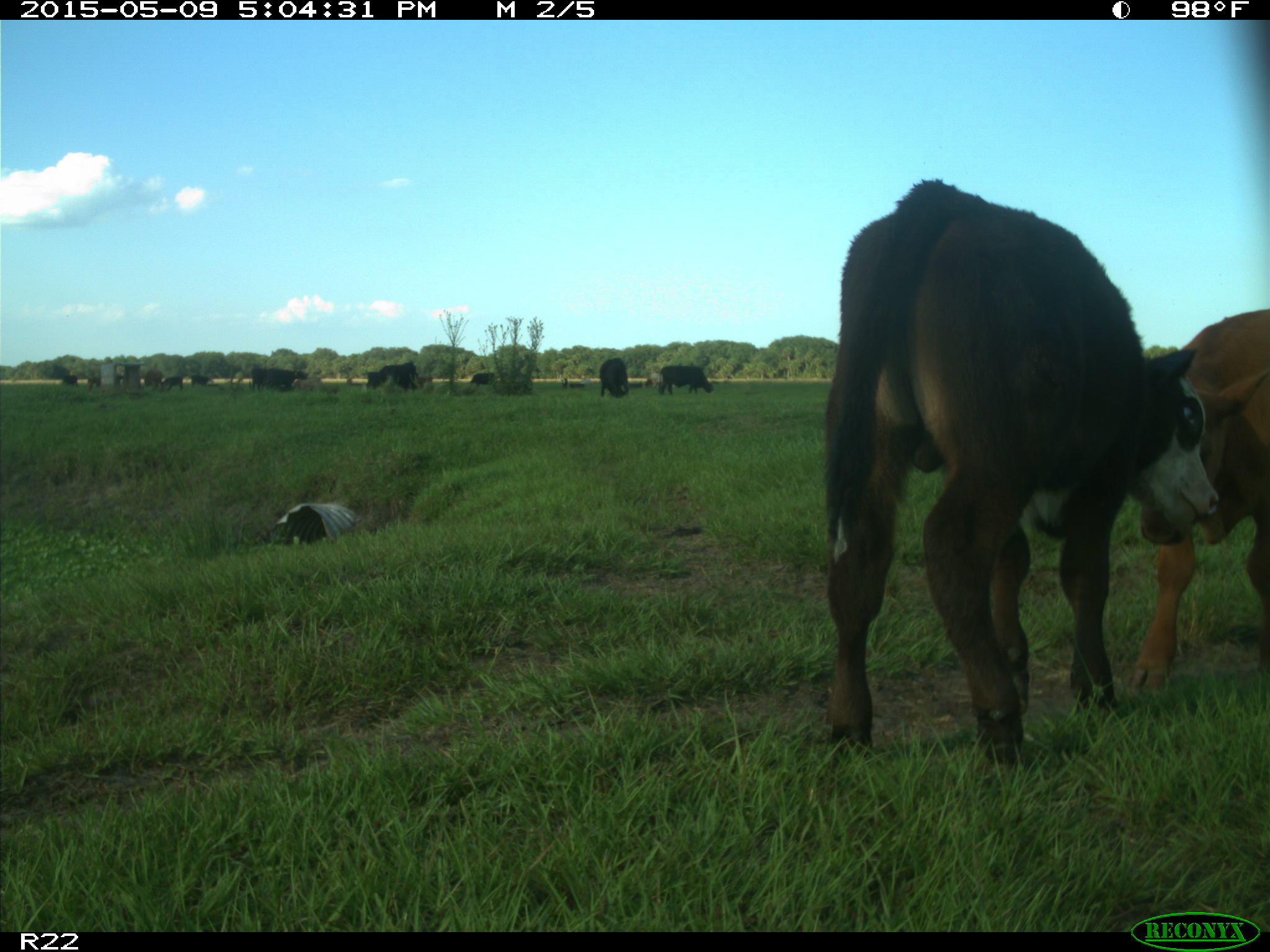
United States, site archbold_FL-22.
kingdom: Animalia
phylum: Chordata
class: Mammalia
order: Artiodactyla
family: Bovidae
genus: Bos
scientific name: Bos taurus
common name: domestic cow